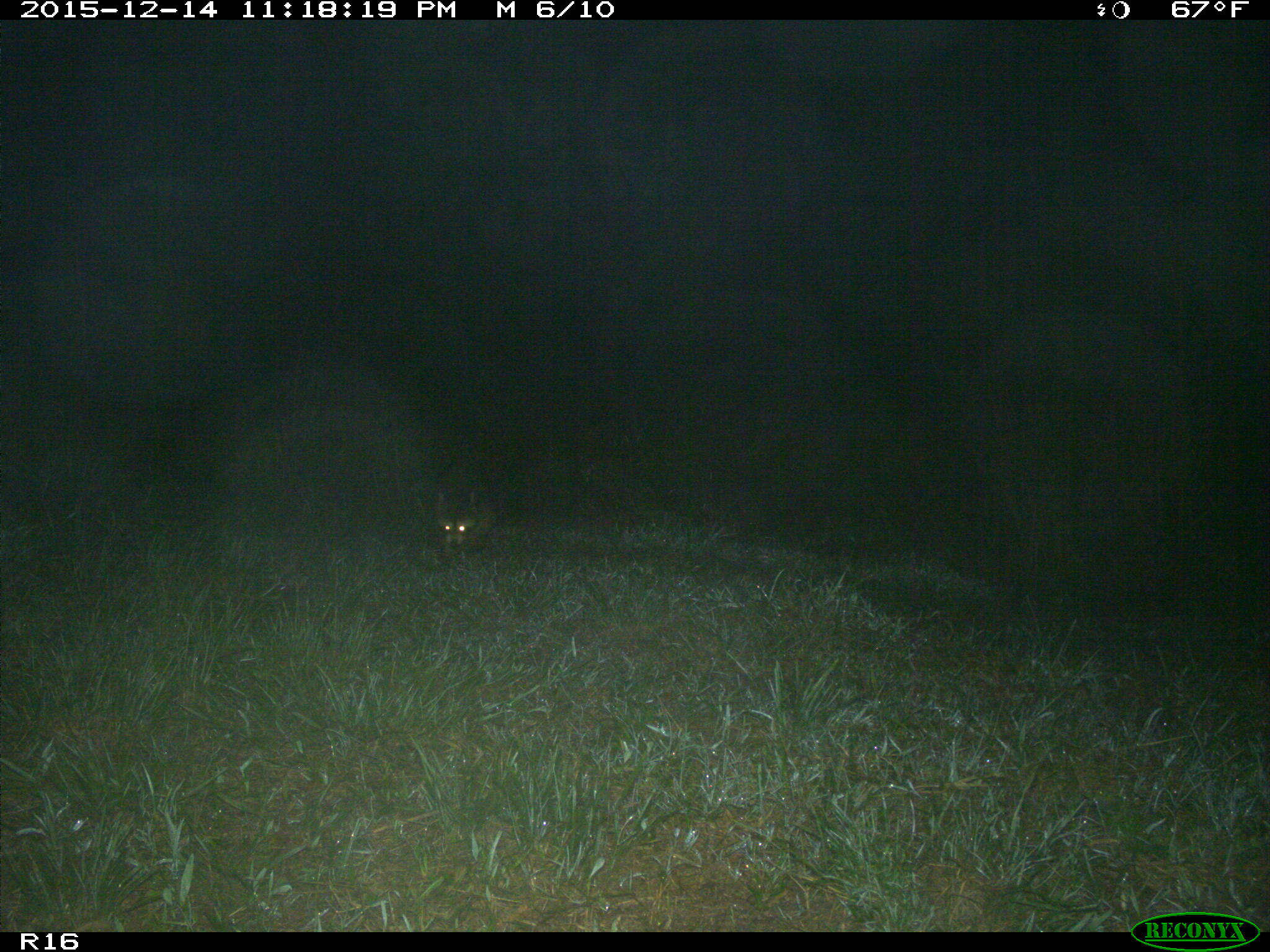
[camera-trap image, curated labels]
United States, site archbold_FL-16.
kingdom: Animalia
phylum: Chordata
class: Mammalia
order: Carnivora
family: Procyonidae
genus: Procyon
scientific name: Procyon lotor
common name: common raccoon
Procyon lotor (common raccoon).